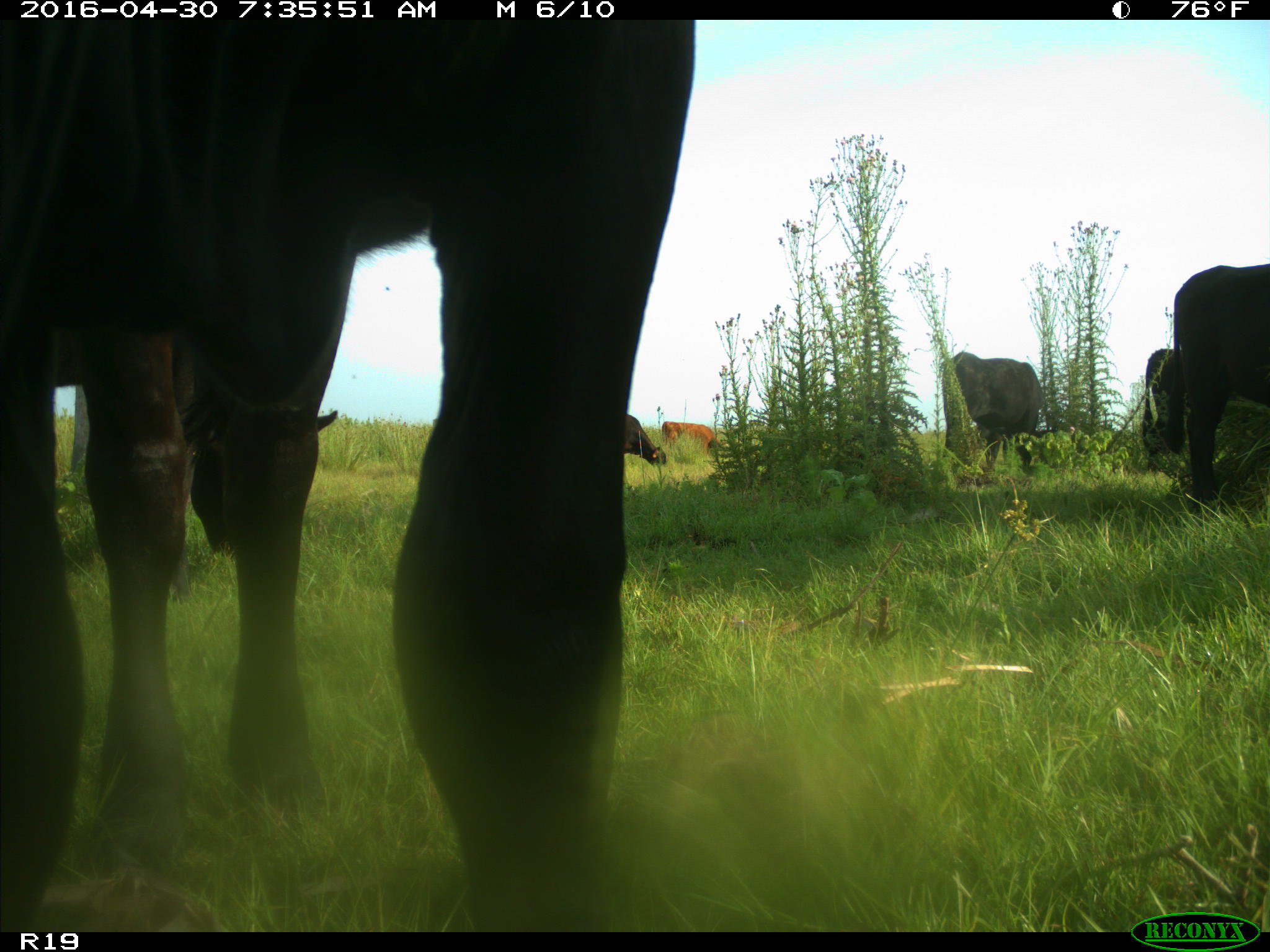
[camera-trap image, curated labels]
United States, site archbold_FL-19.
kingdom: Animalia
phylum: Chordata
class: Mammalia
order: Artiodactyla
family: Bovidae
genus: Bos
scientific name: Bos taurus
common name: domestic cow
Bos taurus (domestic cow).